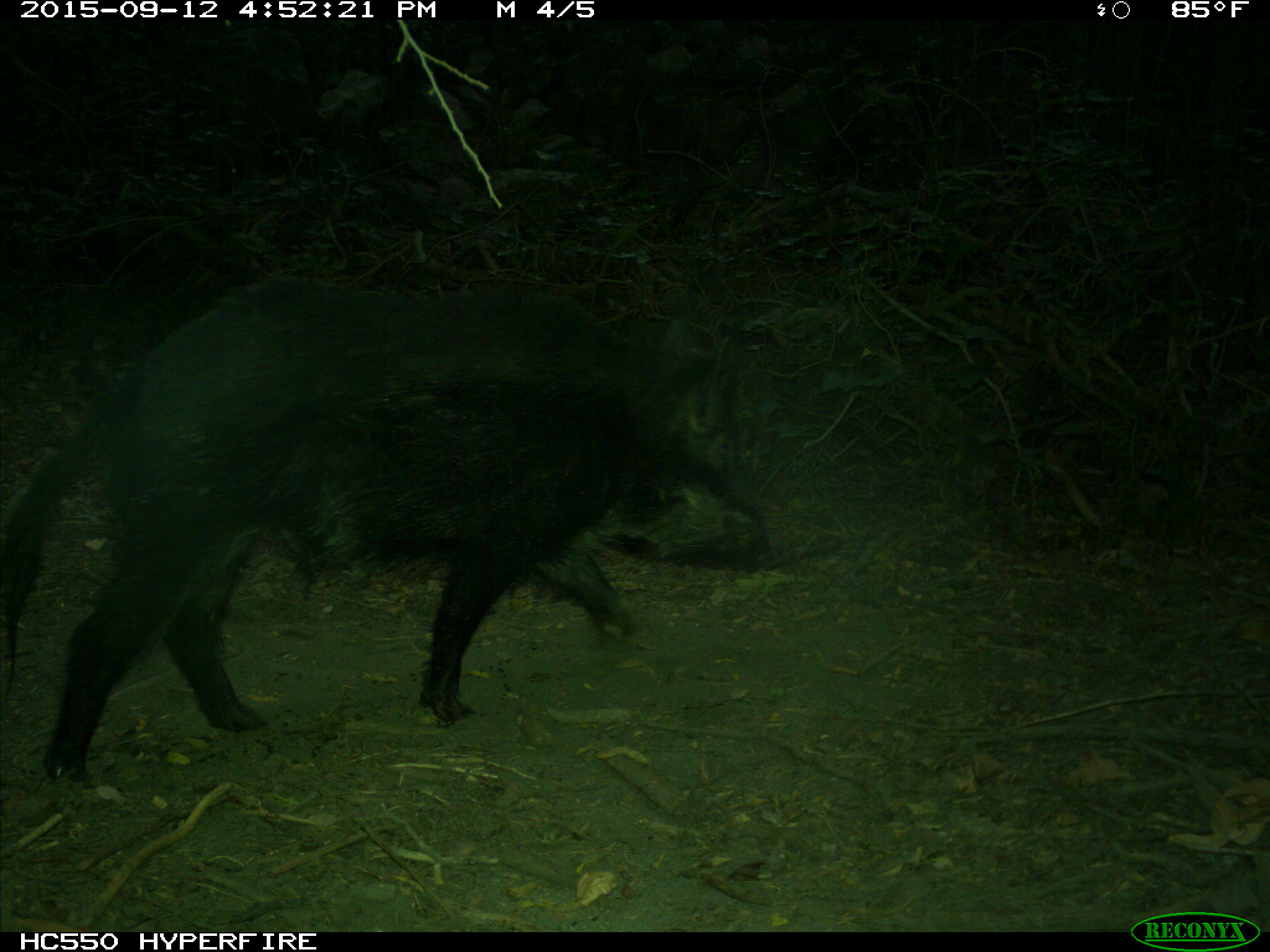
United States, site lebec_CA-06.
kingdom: Animalia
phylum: Chordata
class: Mammalia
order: Artiodactyla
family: Suidae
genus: Sus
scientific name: Sus scrofa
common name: wild boar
Sus scrofa (wild boar).